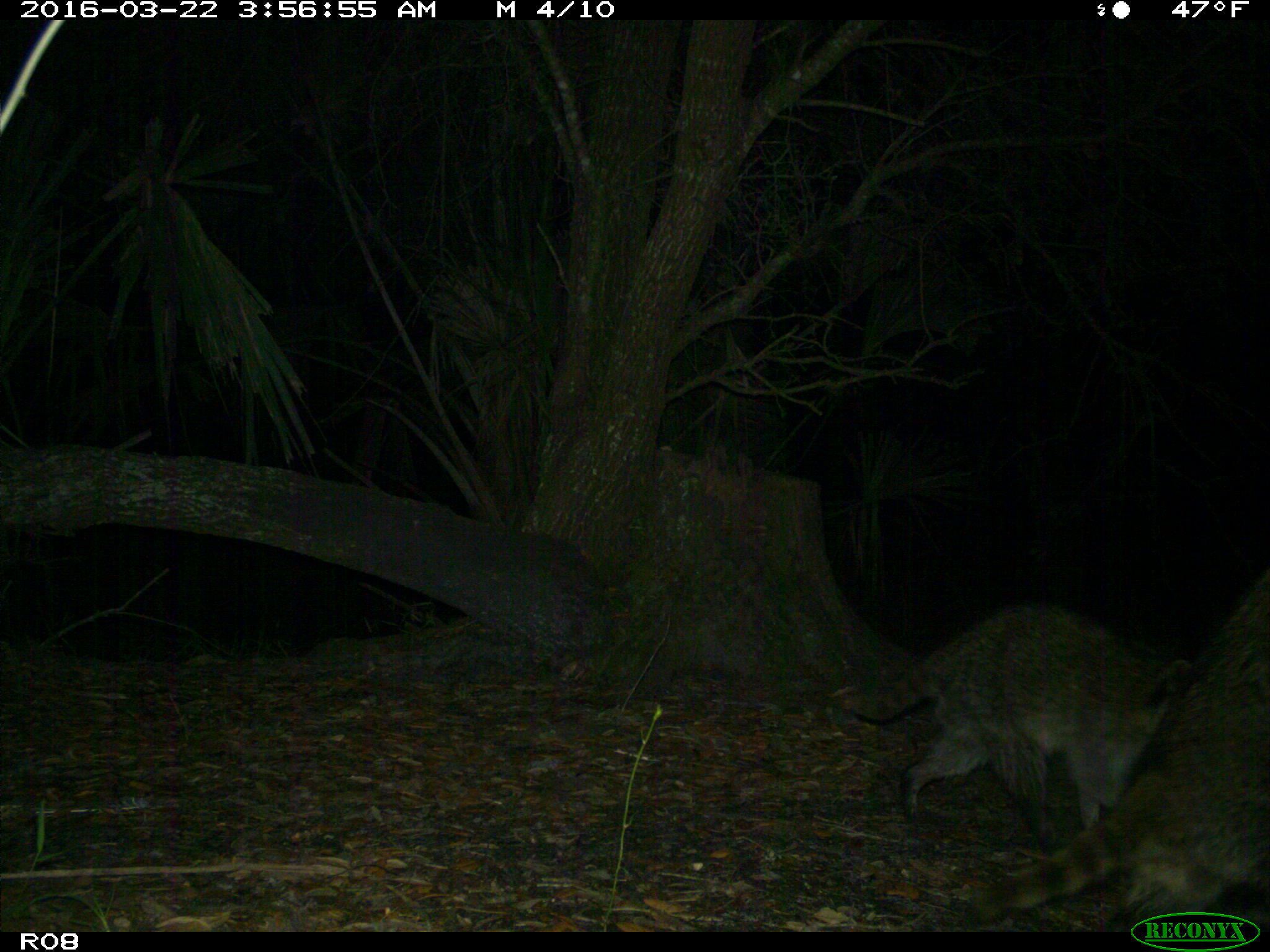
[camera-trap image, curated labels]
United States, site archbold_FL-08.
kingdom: Animalia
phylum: Chordata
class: Mammalia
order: Carnivora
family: Procyonidae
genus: Procyon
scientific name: Procyon lotor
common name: common raccoon